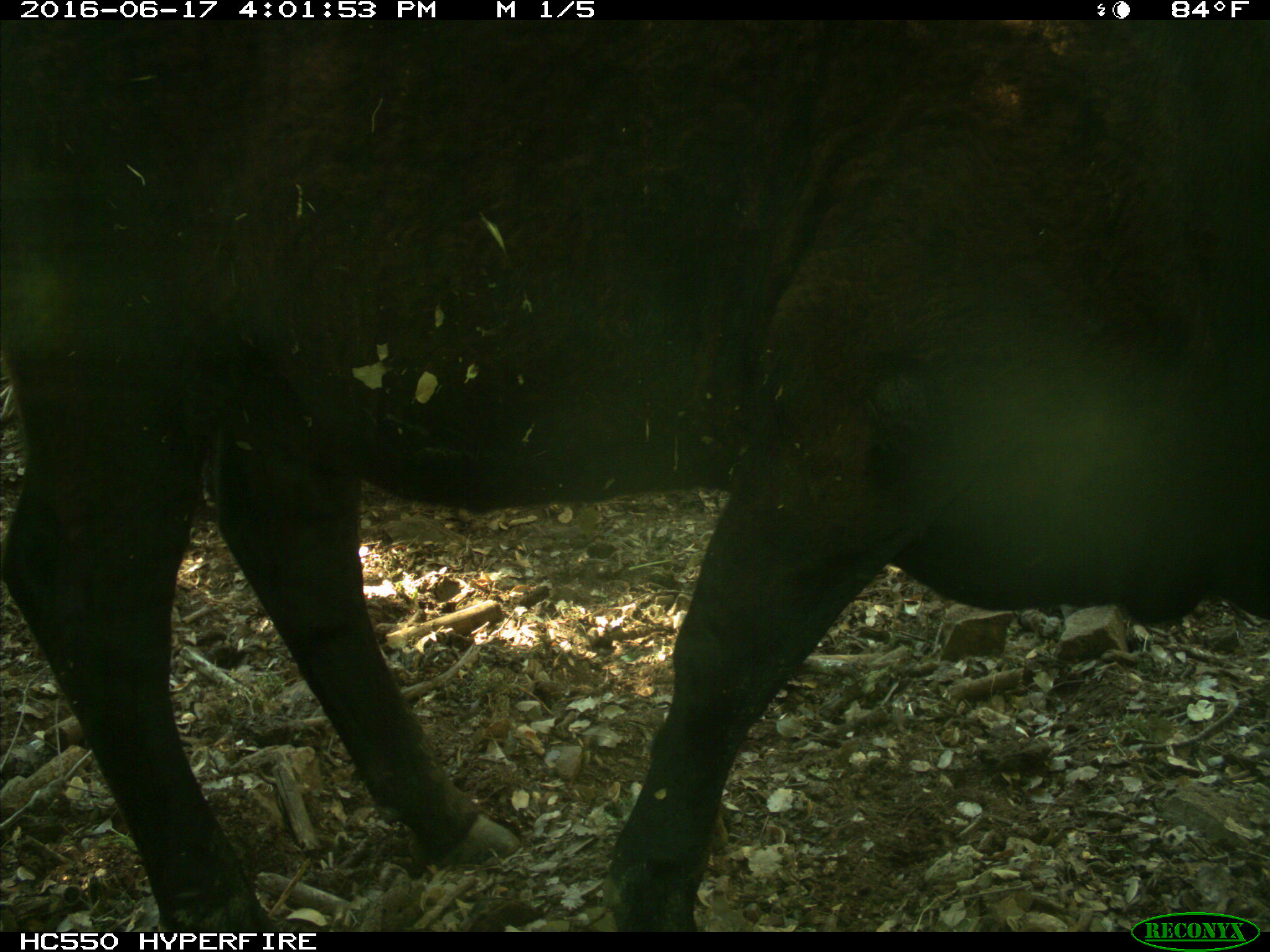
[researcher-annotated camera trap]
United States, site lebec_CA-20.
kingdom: Animalia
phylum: Chordata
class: Mammalia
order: Artiodactyla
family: Bovidae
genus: Bos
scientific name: Bos taurus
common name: domestic cow